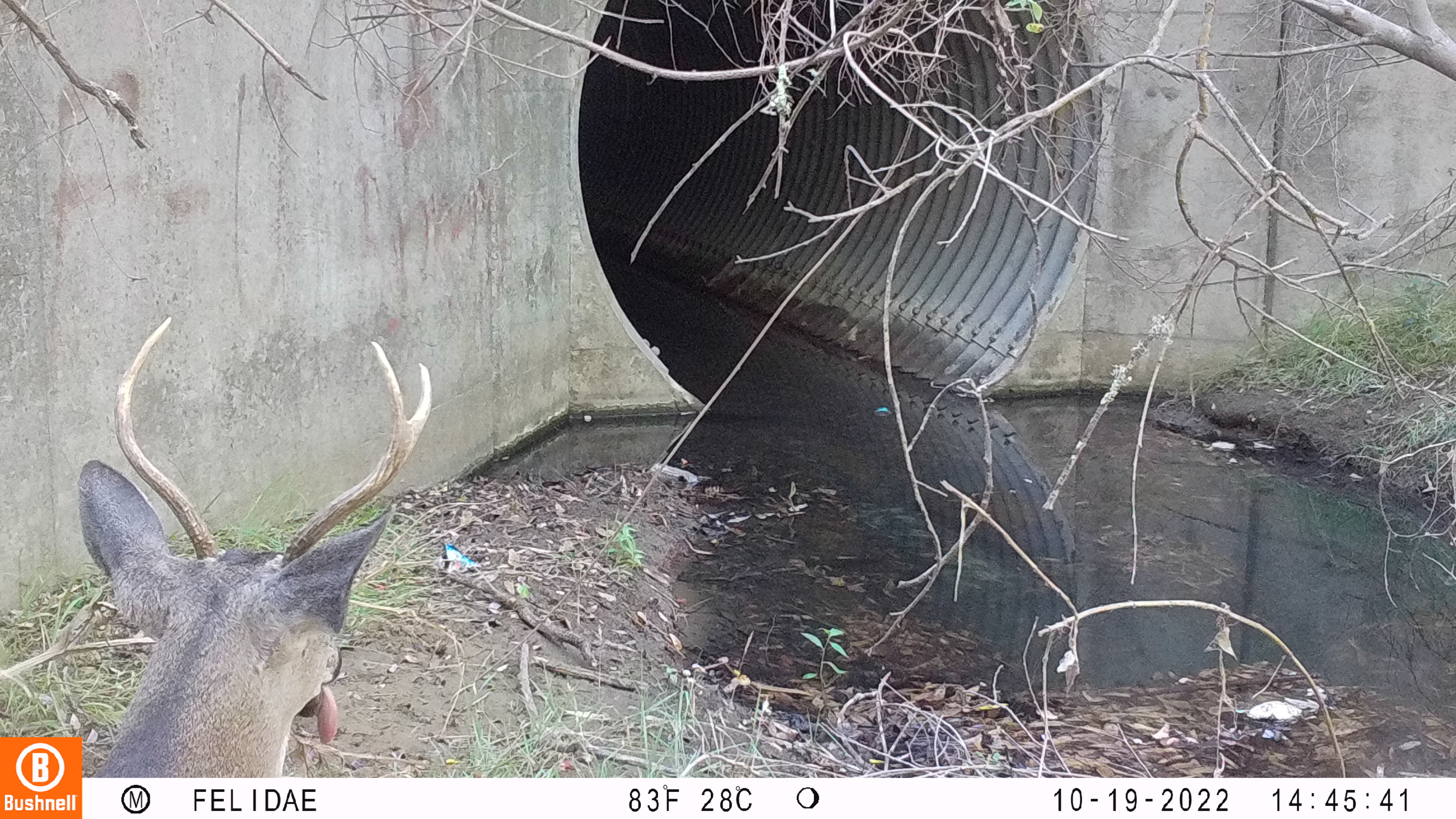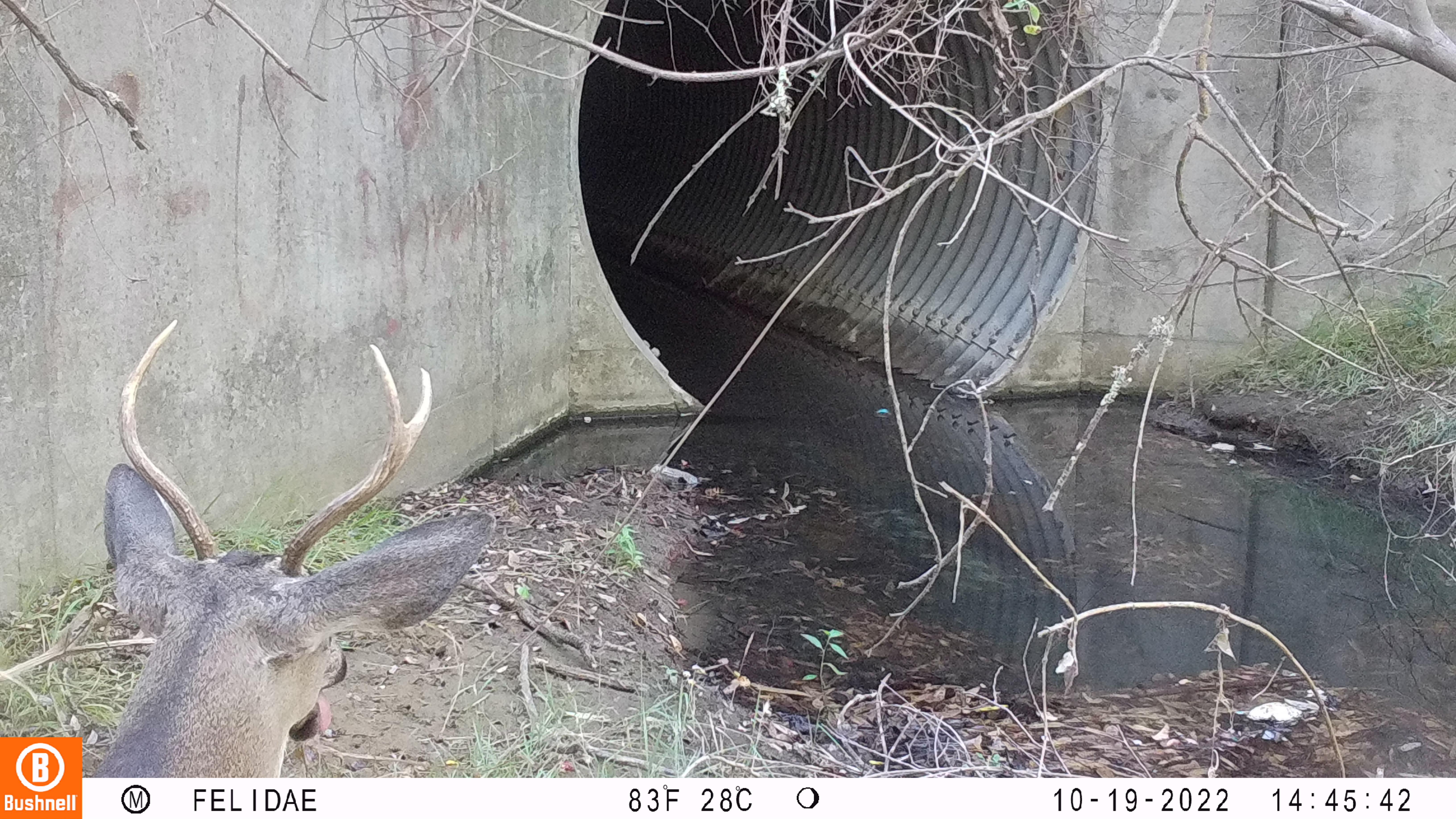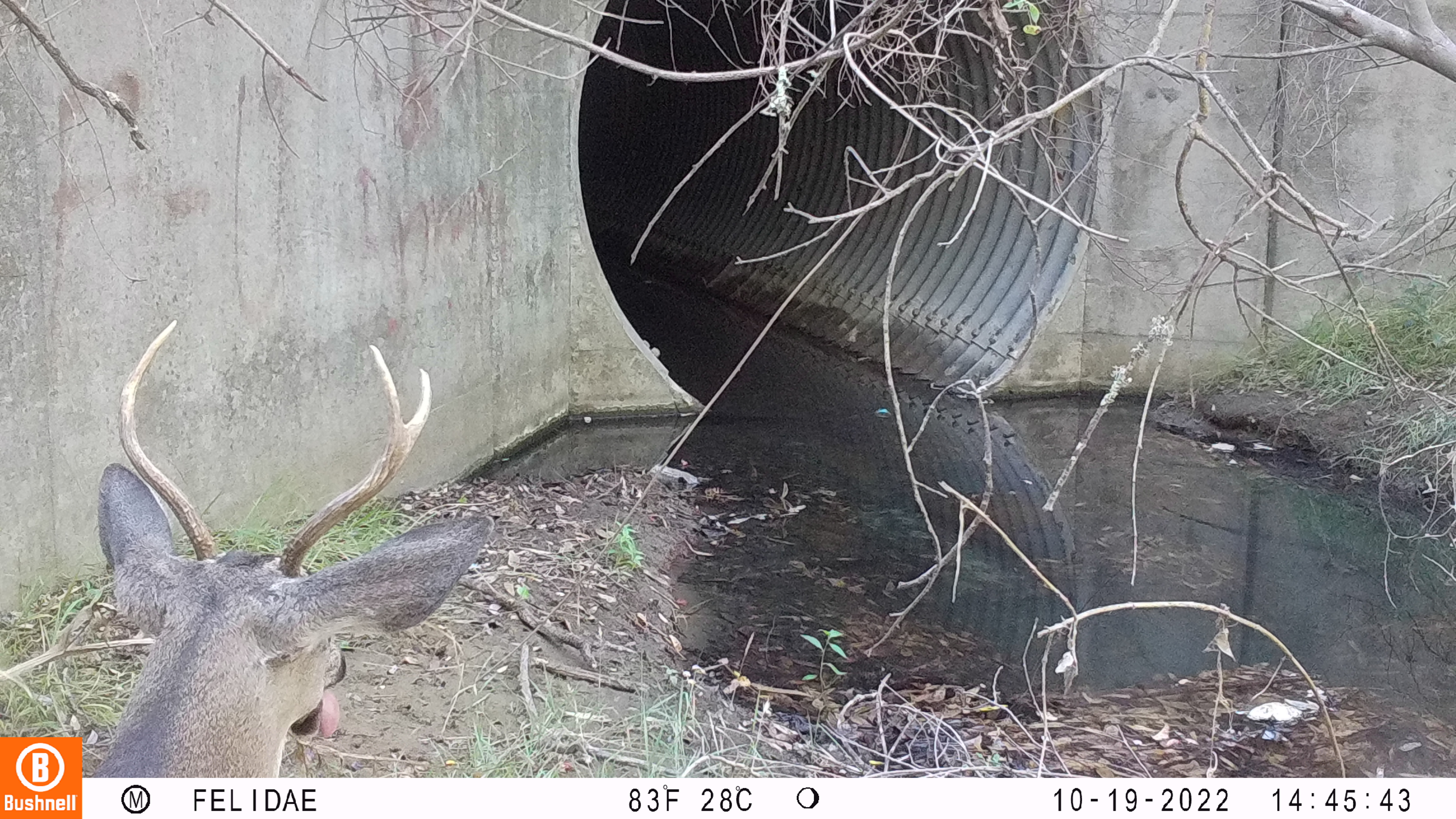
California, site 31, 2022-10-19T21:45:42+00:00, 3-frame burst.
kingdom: Animalia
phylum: Chordata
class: Mammalia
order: Artiodactyla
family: Cervidae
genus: Odocoileus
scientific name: Odocoileus hemionus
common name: mule deer